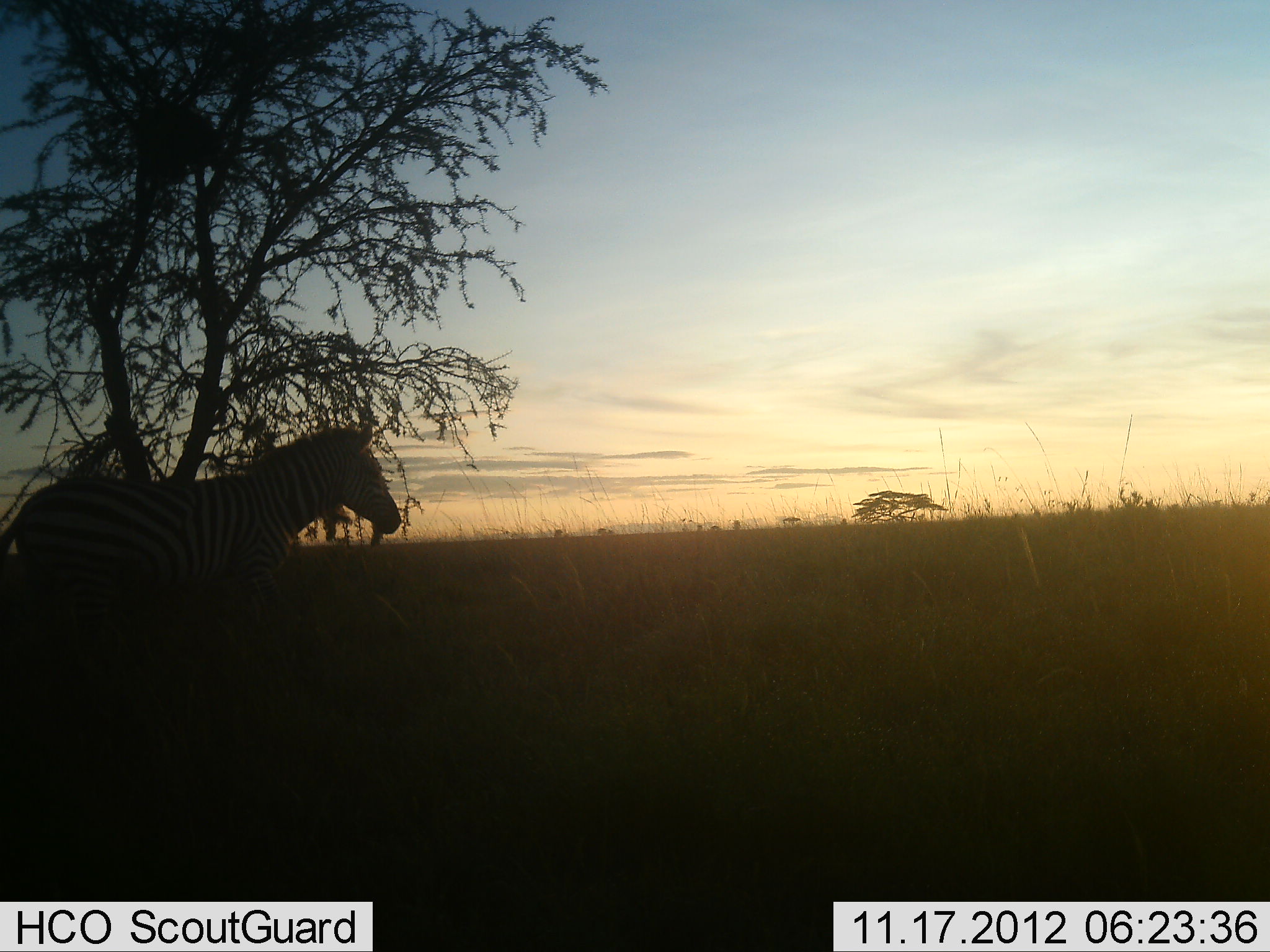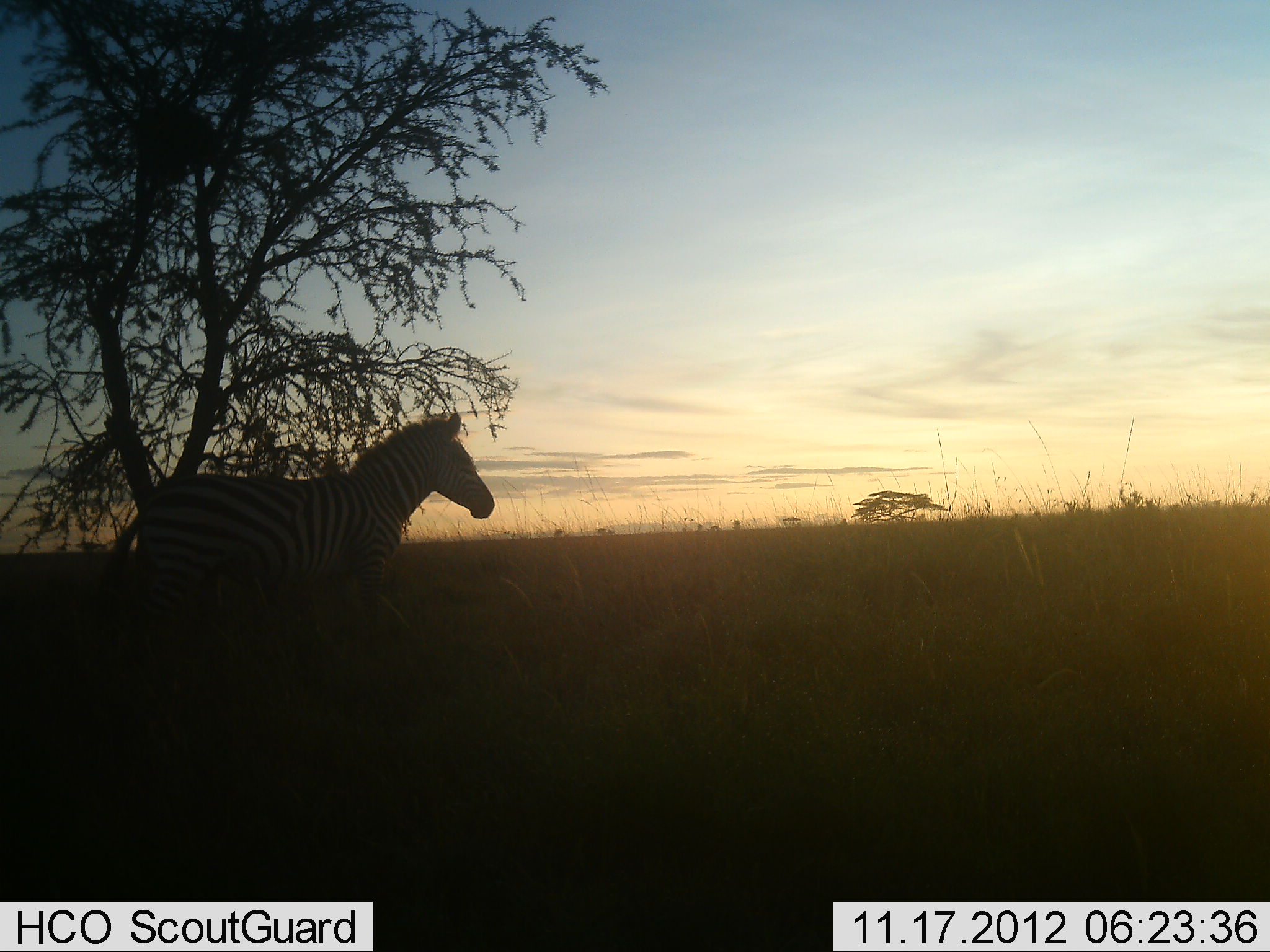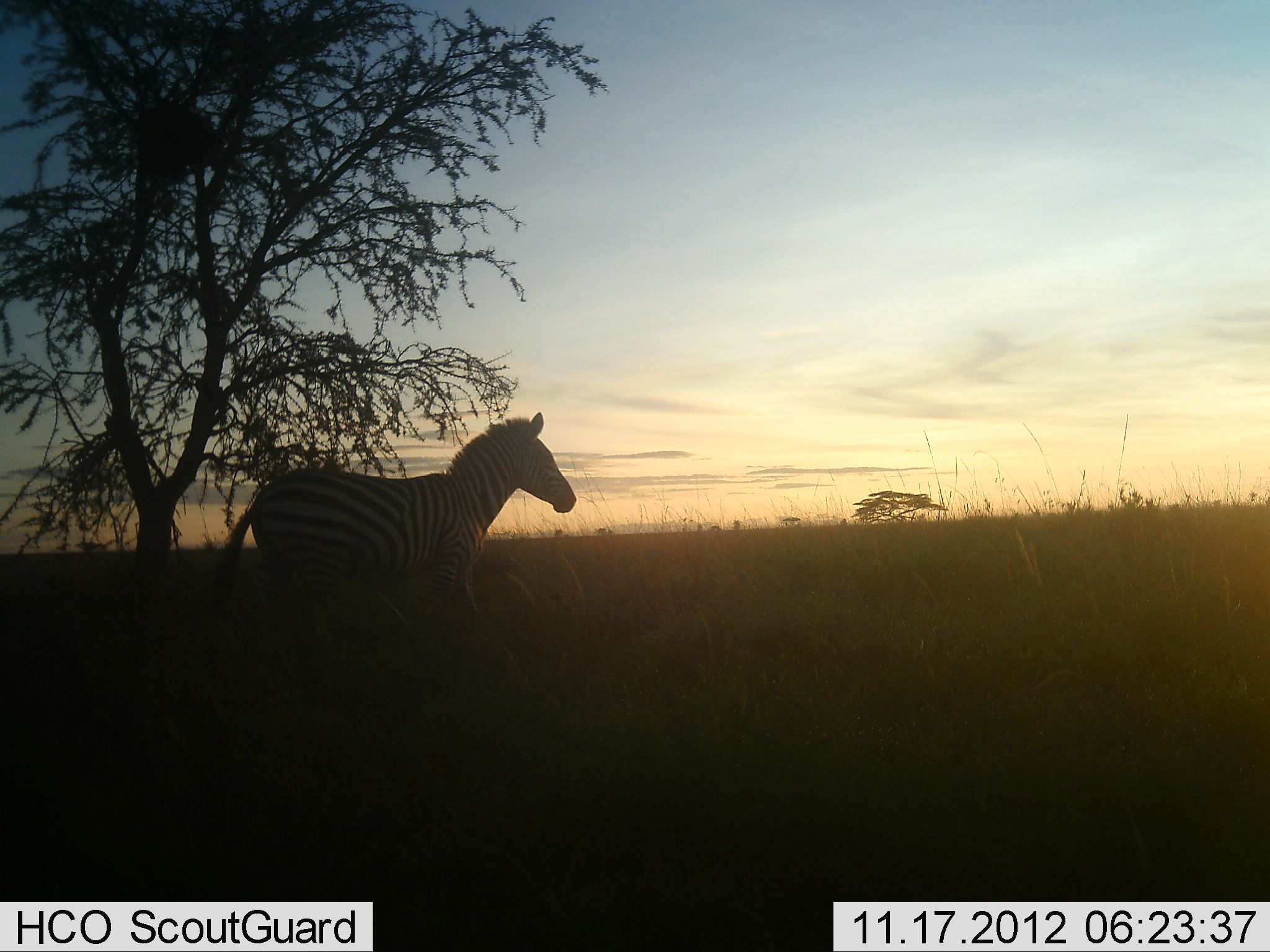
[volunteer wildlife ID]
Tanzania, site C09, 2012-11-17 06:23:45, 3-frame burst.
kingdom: Animalia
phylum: Chordata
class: Mammalia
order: Perissodactyla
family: Equidae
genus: Equus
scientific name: Equus quagga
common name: plains zebra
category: zebra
Zebra (plains zebra) (Equus quagga), count 1. Behavior (volunteer vote fractions): standing 18%, resting 0%, moving 91%, interacting 0%. Young present (vote fraction): 0%. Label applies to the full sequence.